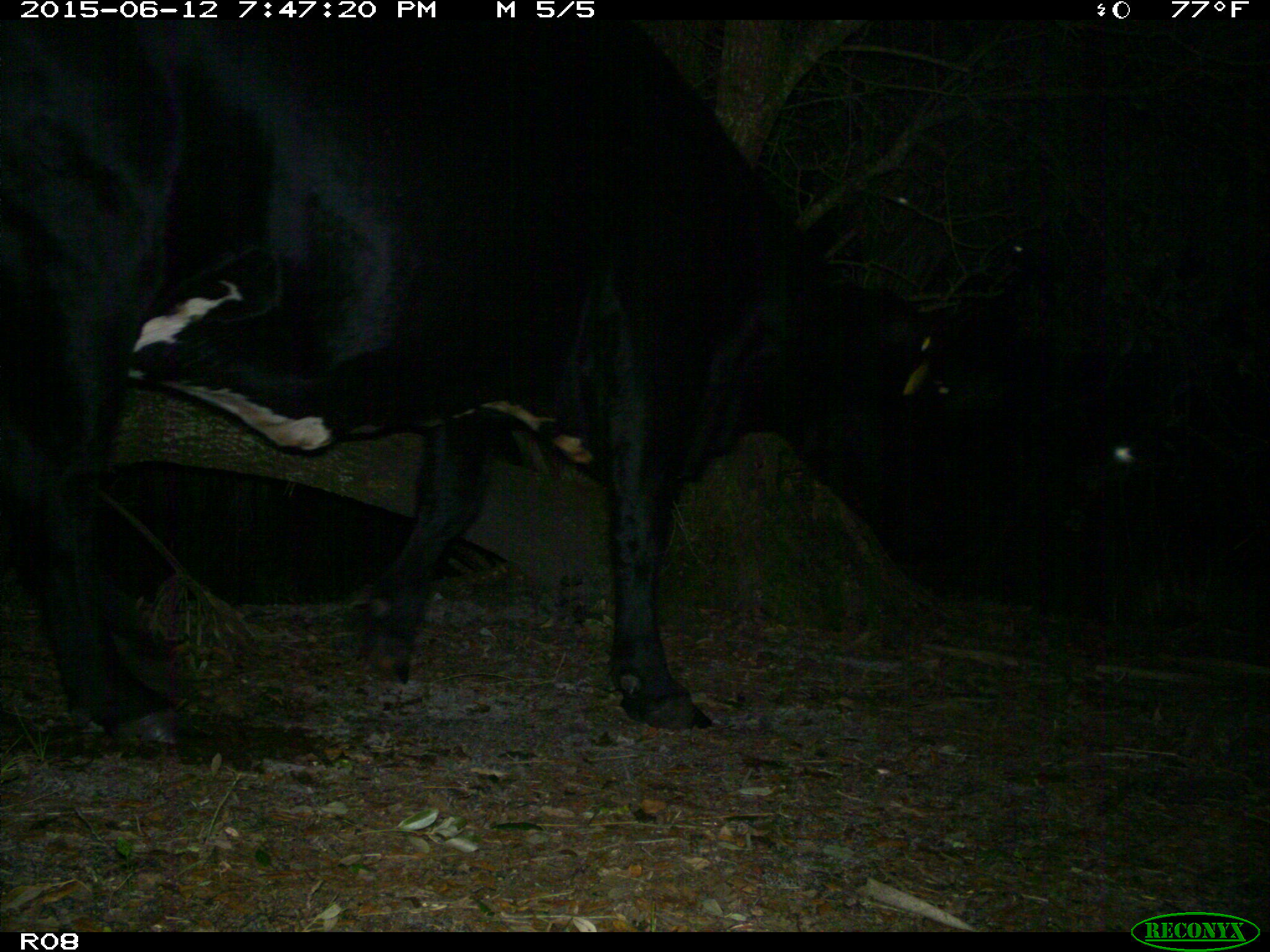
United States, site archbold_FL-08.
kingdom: Animalia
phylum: Chordata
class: Mammalia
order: Artiodactyla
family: Bovidae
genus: Bos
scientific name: Bos taurus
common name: domestic cow